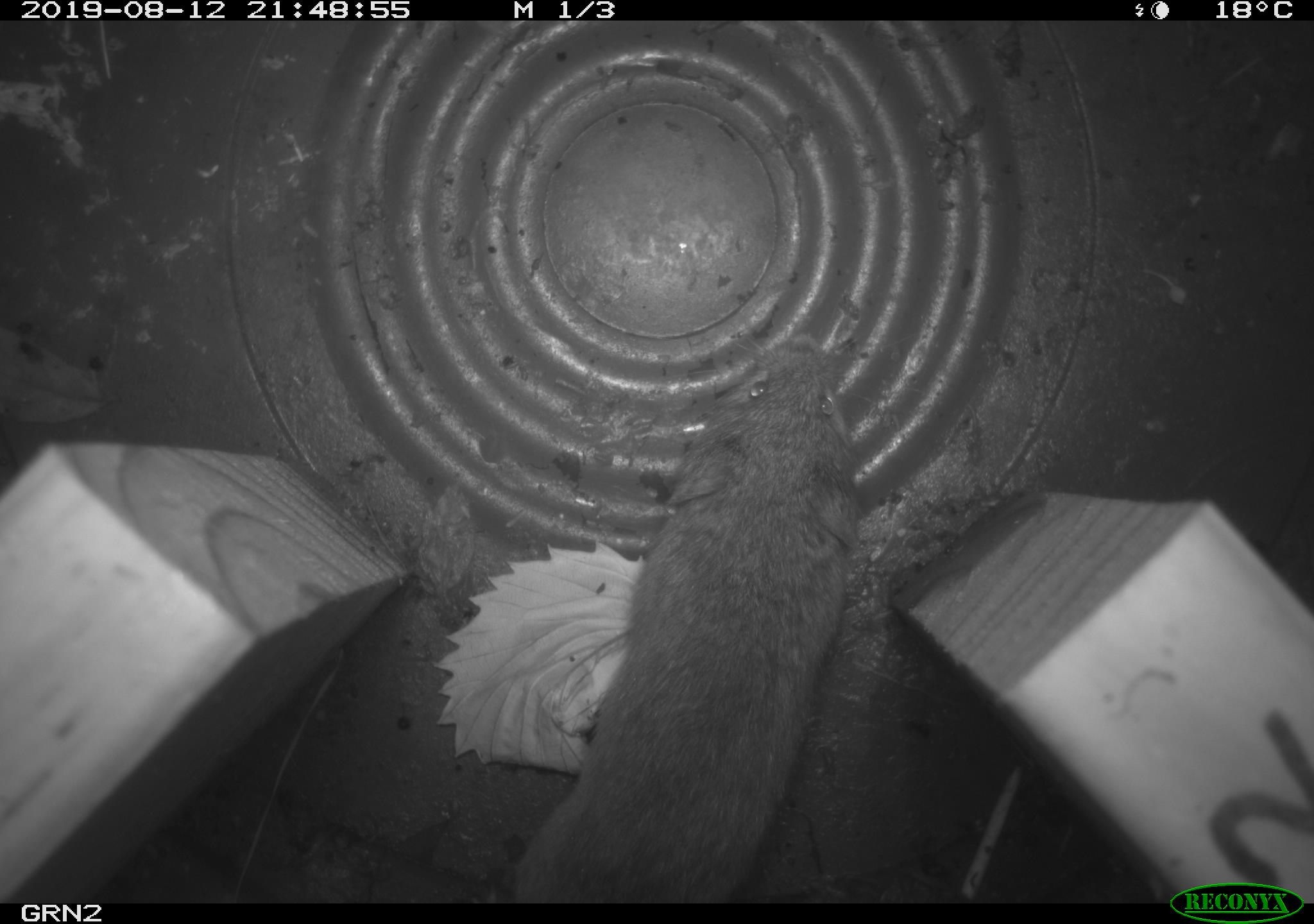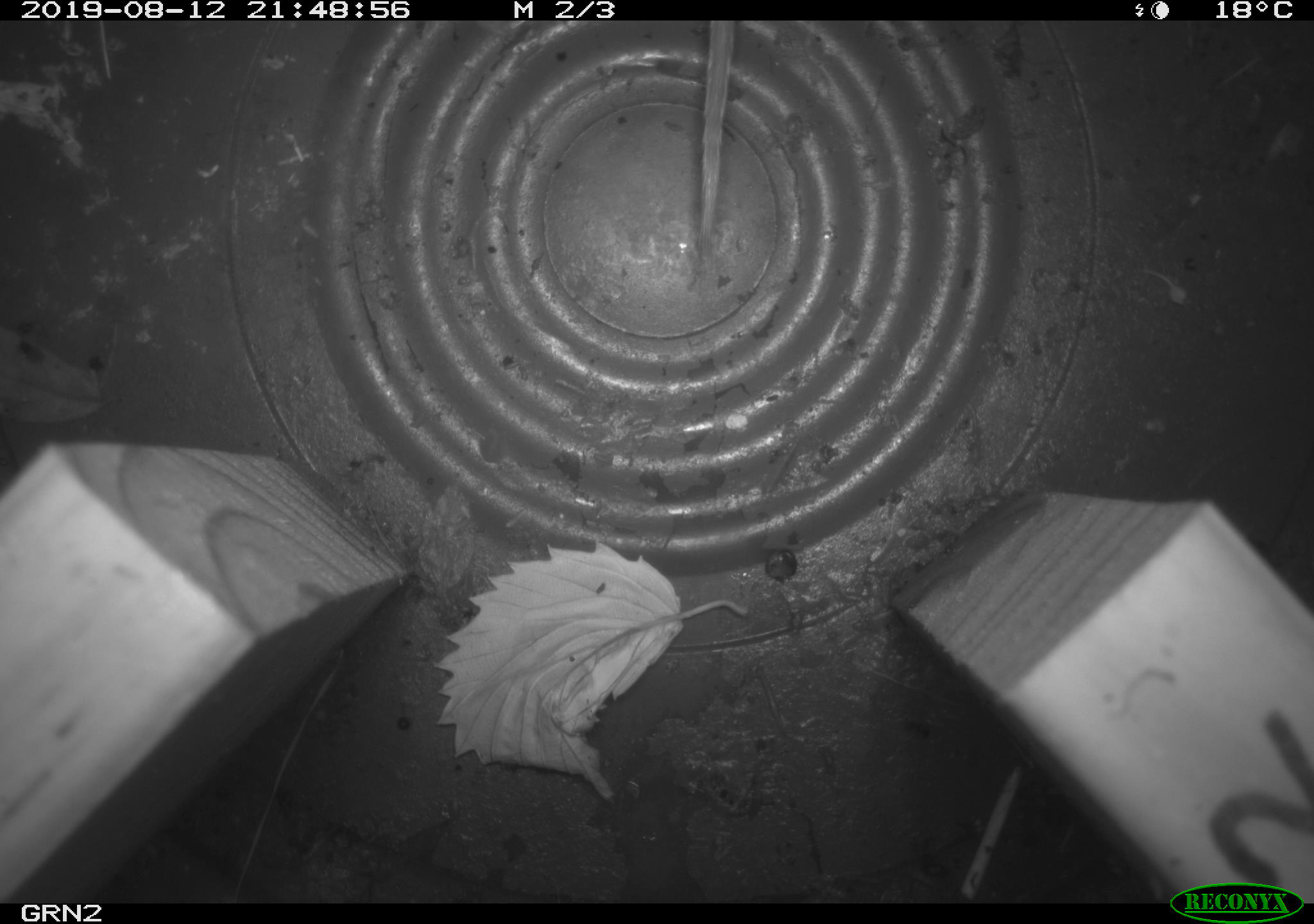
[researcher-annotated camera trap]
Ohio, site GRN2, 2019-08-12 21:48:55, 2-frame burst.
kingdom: Animalia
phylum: Chordata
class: Mammalia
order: Rodentia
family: Cricetidae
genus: Microtus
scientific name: Microtus pennsylvanicus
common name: meadow vole